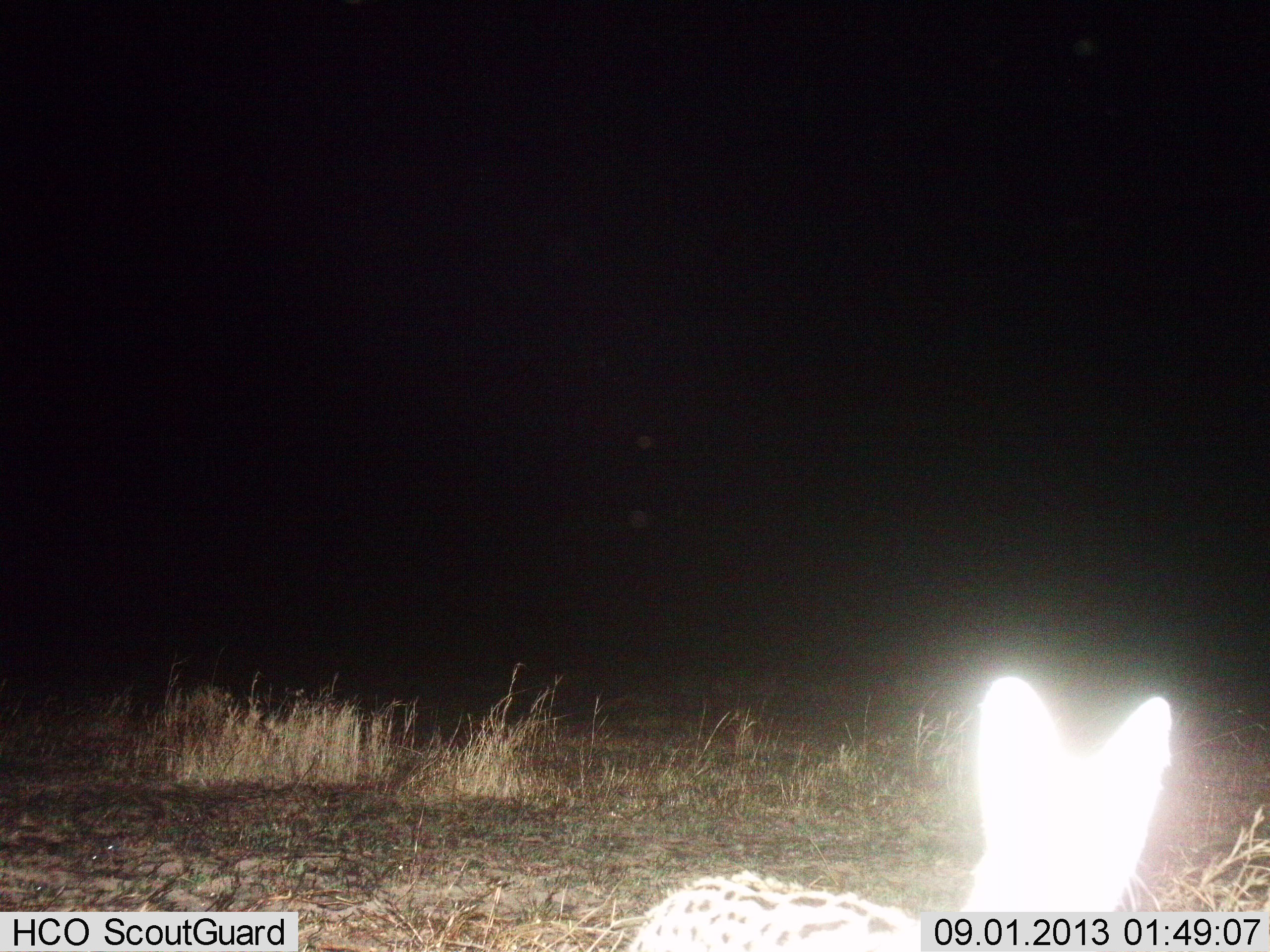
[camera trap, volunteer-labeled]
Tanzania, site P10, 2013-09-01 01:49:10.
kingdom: Animalia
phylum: Chordata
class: Mammalia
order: Carnivora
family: Felidae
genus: Leptailurus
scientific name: Leptailurus serval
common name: serval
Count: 1.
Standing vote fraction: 90%.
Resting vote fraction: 0%.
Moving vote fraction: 10%.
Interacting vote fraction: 0%.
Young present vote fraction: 0%.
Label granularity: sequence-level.